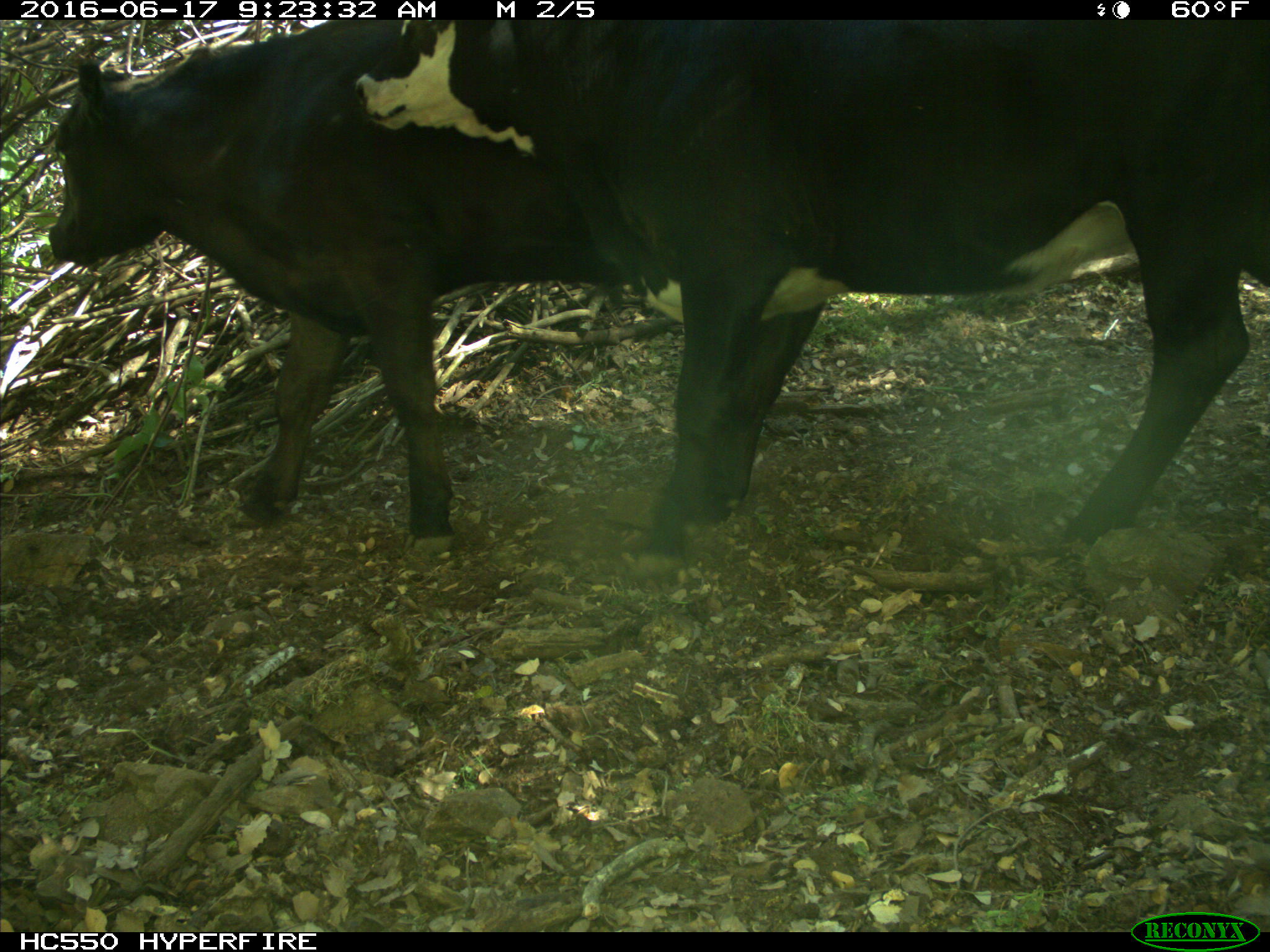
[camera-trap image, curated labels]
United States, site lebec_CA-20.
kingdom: Animalia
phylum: Chordata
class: Mammalia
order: Artiodactyla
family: Bovidae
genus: Bos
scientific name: Bos taurus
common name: domestic cow